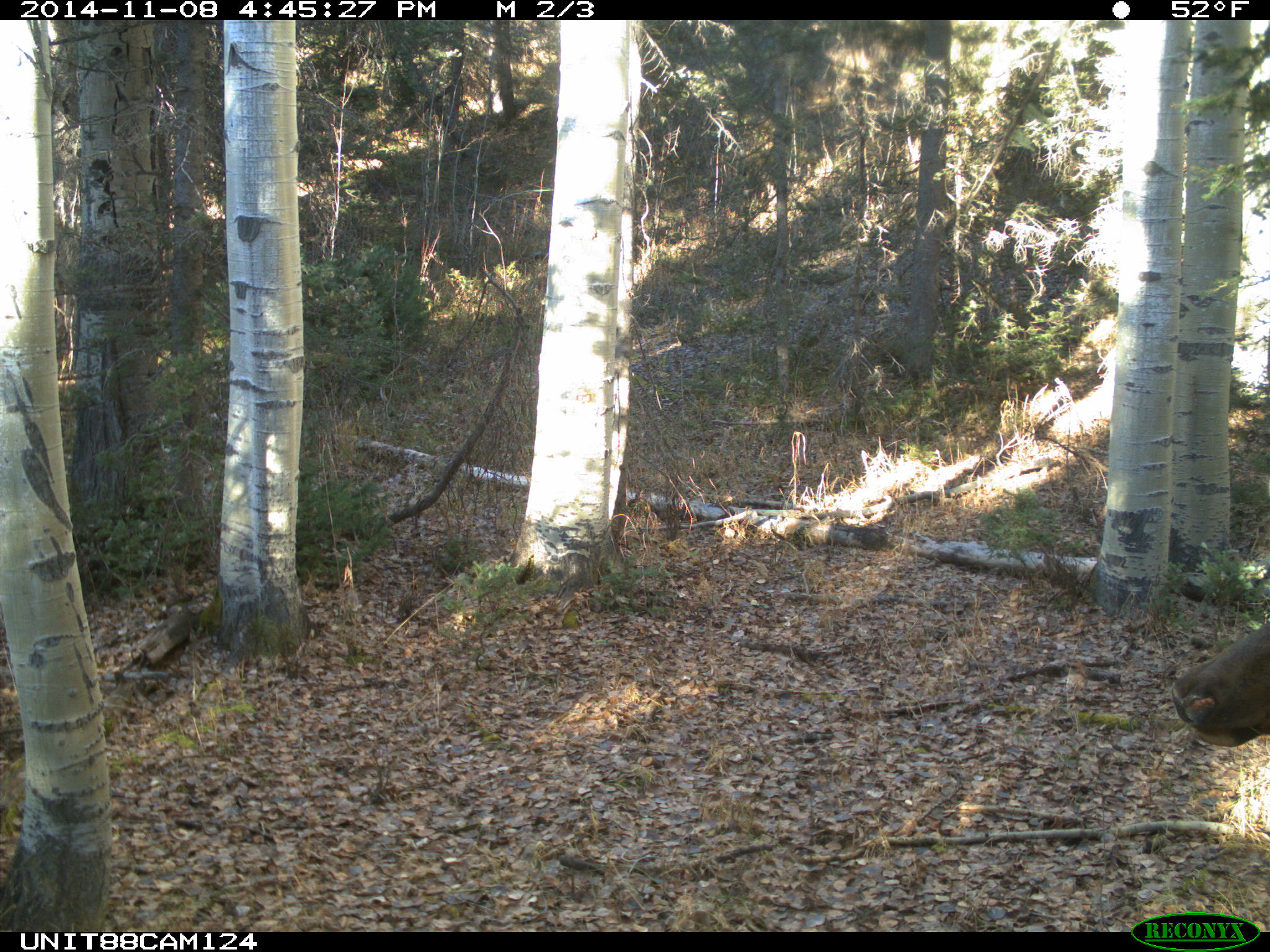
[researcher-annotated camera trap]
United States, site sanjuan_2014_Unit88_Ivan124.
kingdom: Animalia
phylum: Chordata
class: Mammalia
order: Artiodactyla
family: Cervidae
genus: Cervus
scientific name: Cervus elaphus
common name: red deer